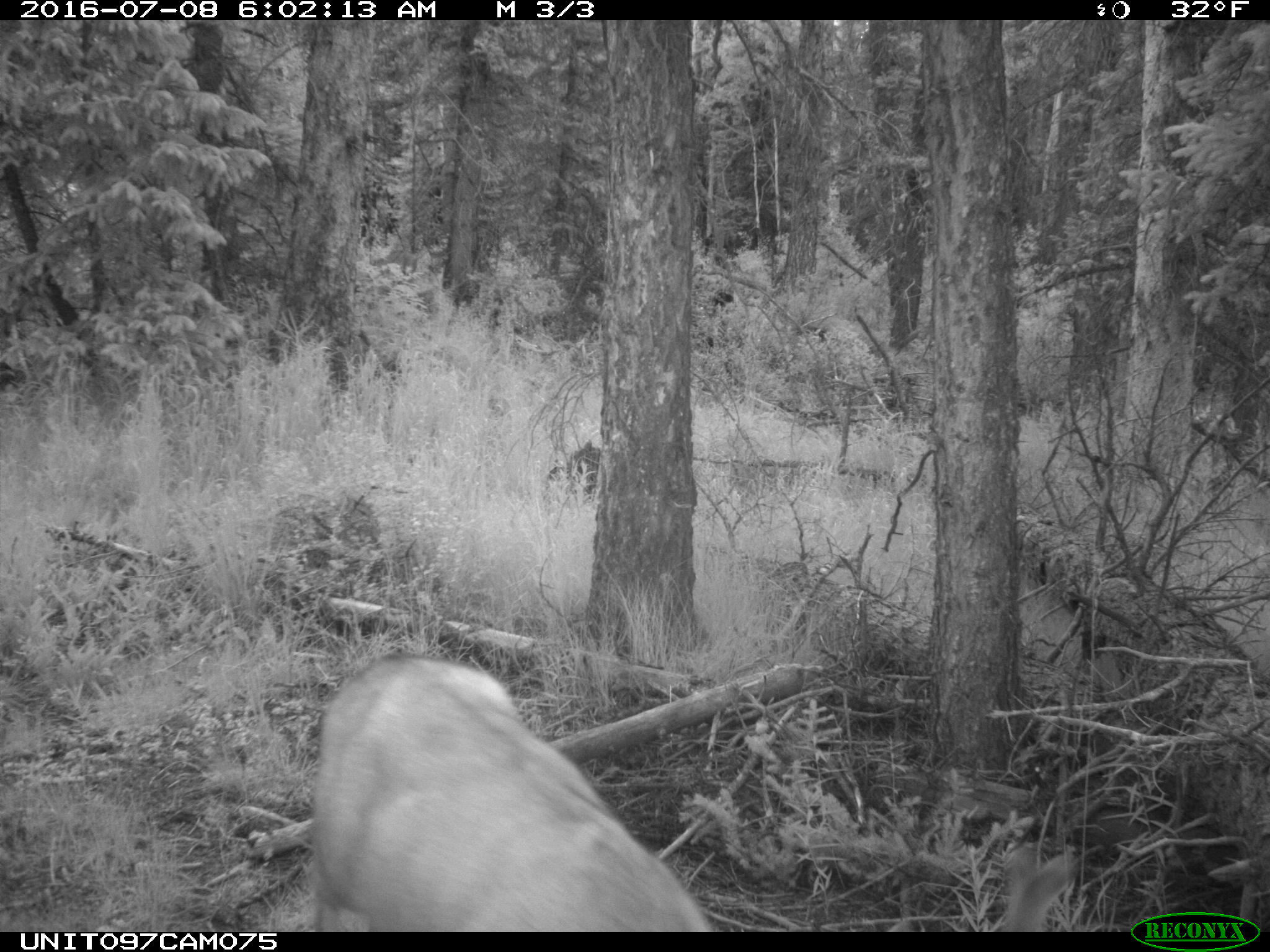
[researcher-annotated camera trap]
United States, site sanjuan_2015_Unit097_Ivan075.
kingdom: Animalia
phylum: Chordata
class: Mammalia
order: Artiodactyla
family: Cervidae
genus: Odocoileus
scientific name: Odocoileus hemionus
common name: mule deer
Odocoileus hemionus (mule deer).